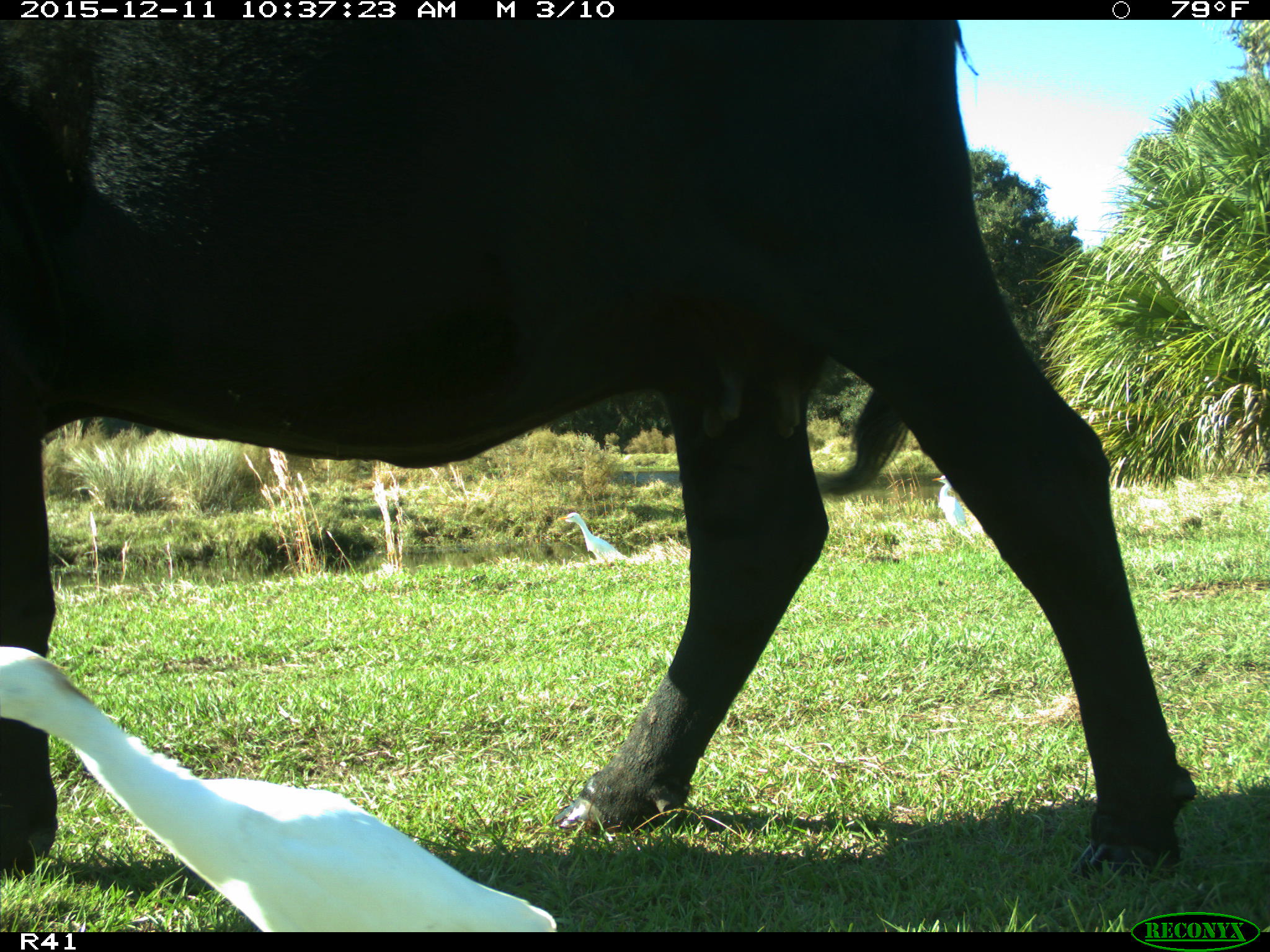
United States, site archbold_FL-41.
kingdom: Animalia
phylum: Chordata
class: Mammalia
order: Artiodactyla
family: Bovidae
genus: Bos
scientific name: Bos taurus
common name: domestic cow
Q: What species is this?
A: Bos taurus (domestic cow).